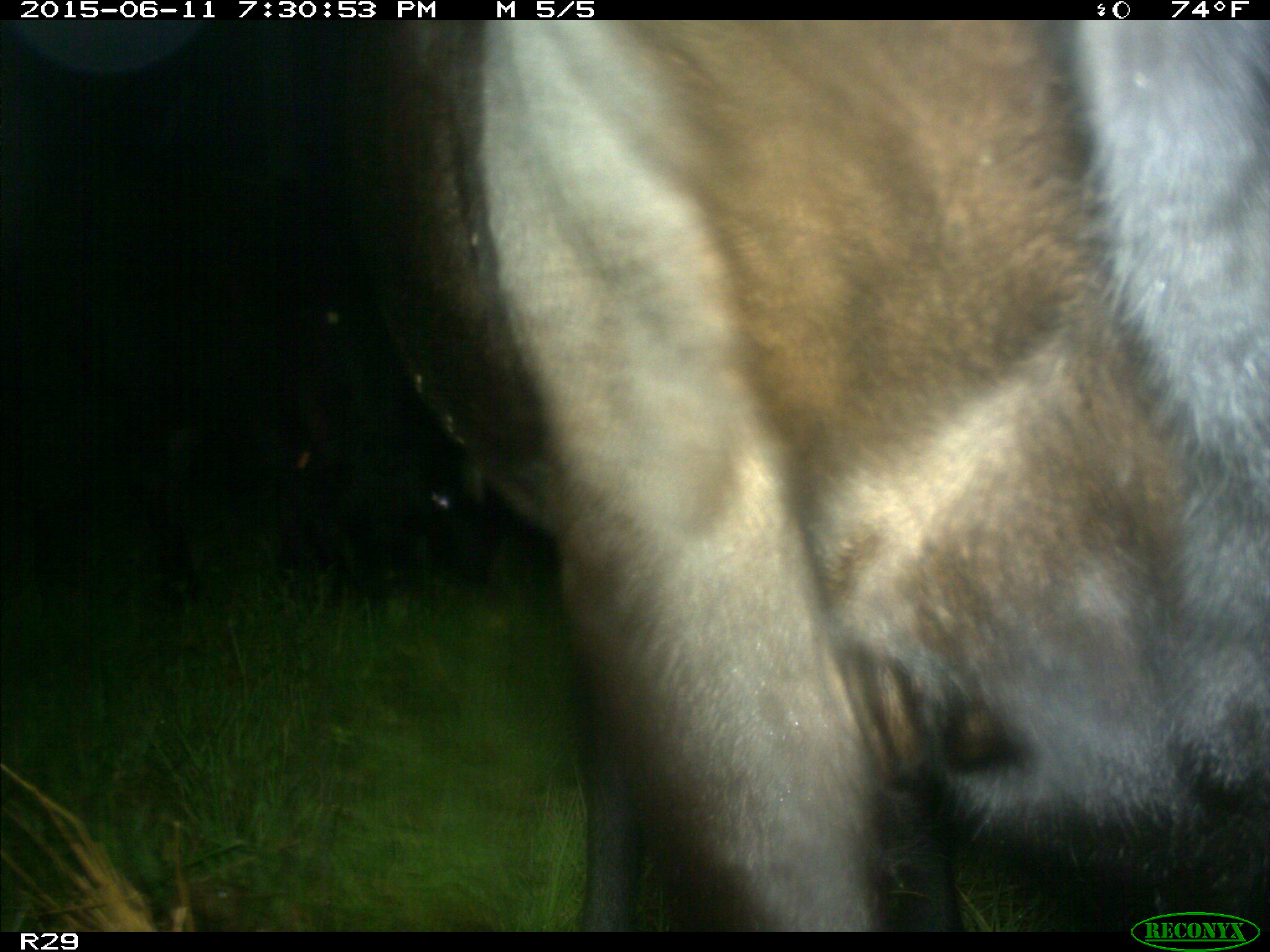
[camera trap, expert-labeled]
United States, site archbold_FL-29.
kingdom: Animalia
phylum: Chordata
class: Mammalia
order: Artiodactyla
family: Bovidae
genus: Bos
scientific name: Bos taurus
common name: domestic cow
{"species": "Bos taurus (domestic cow)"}